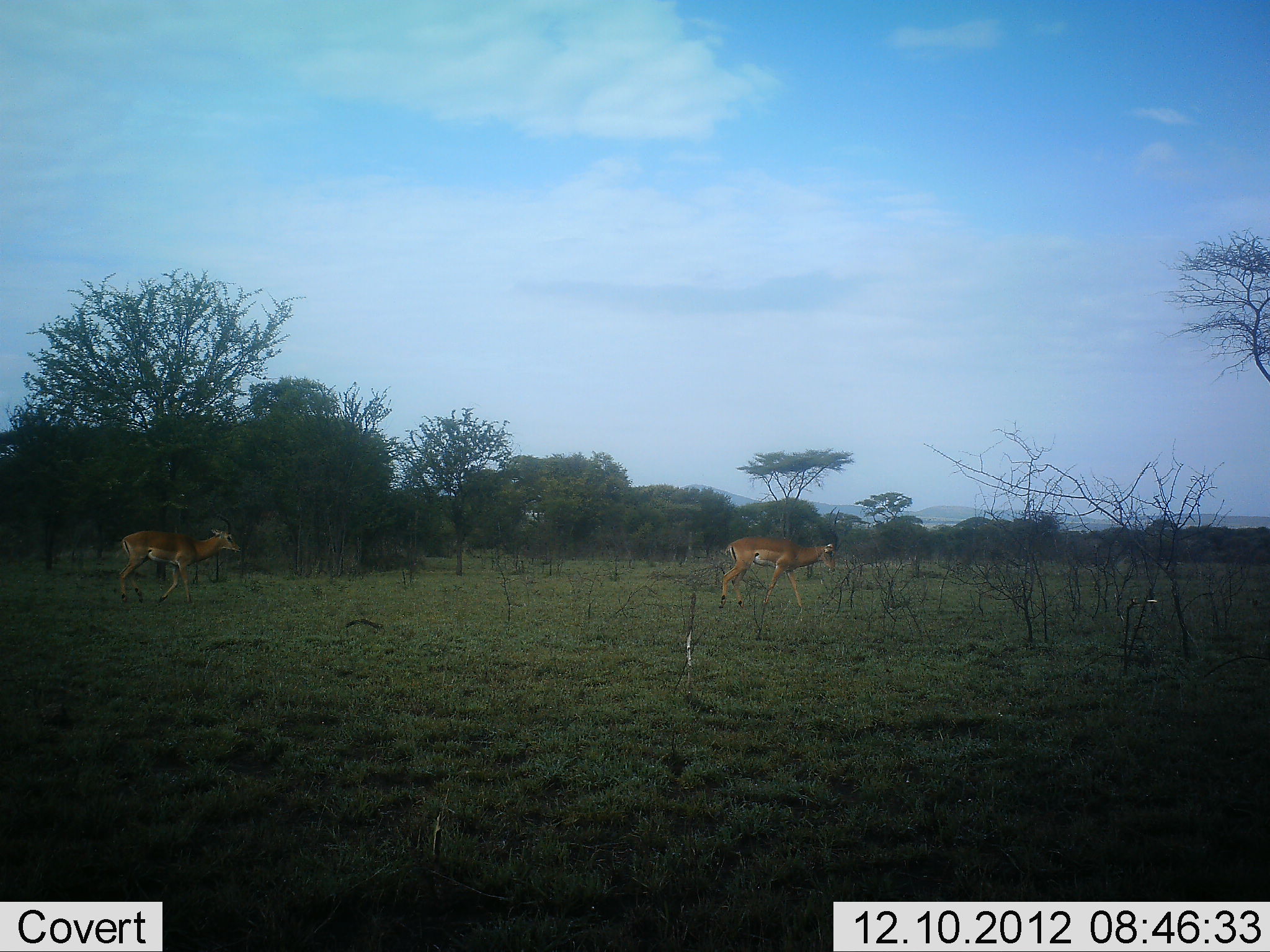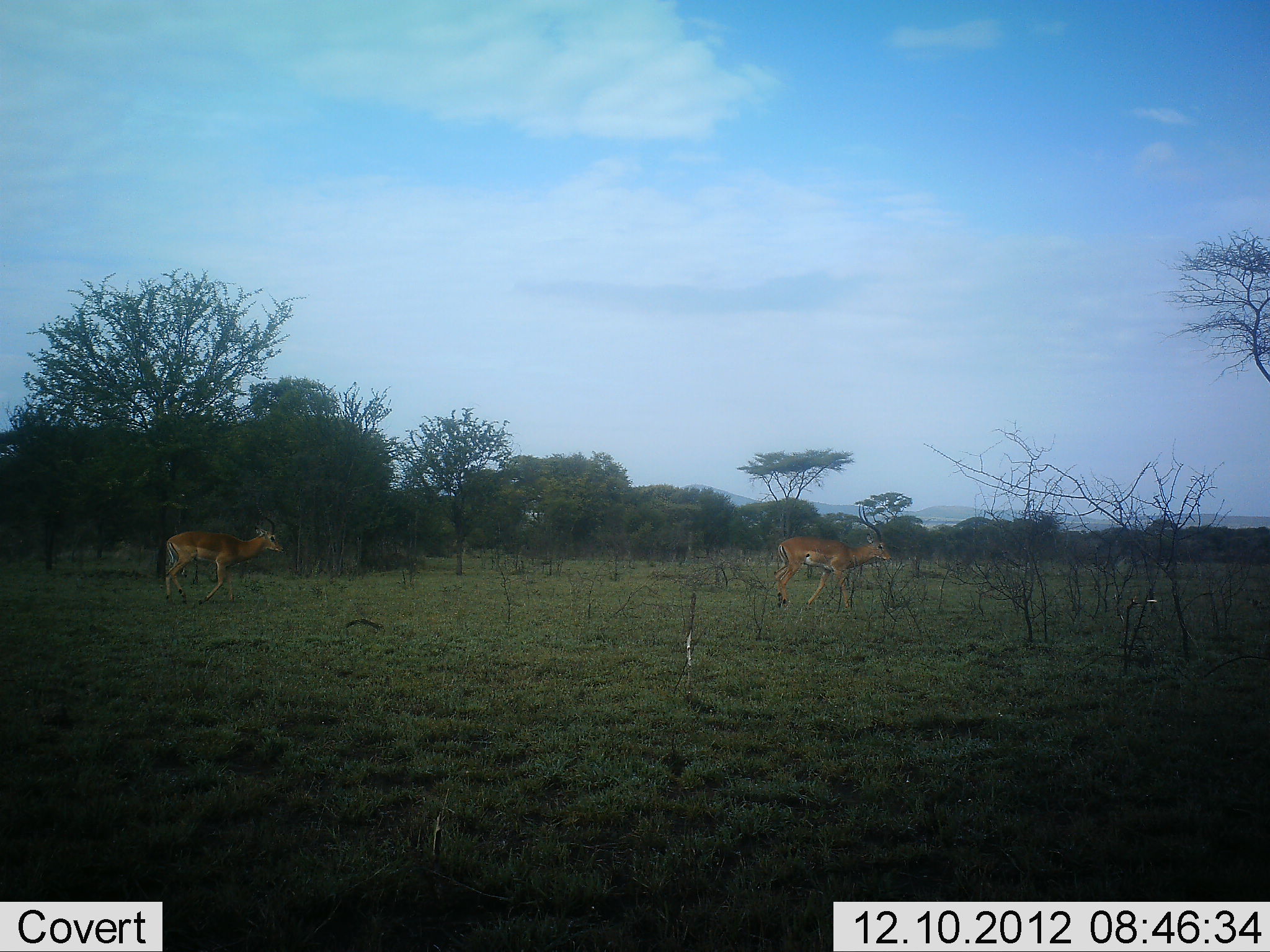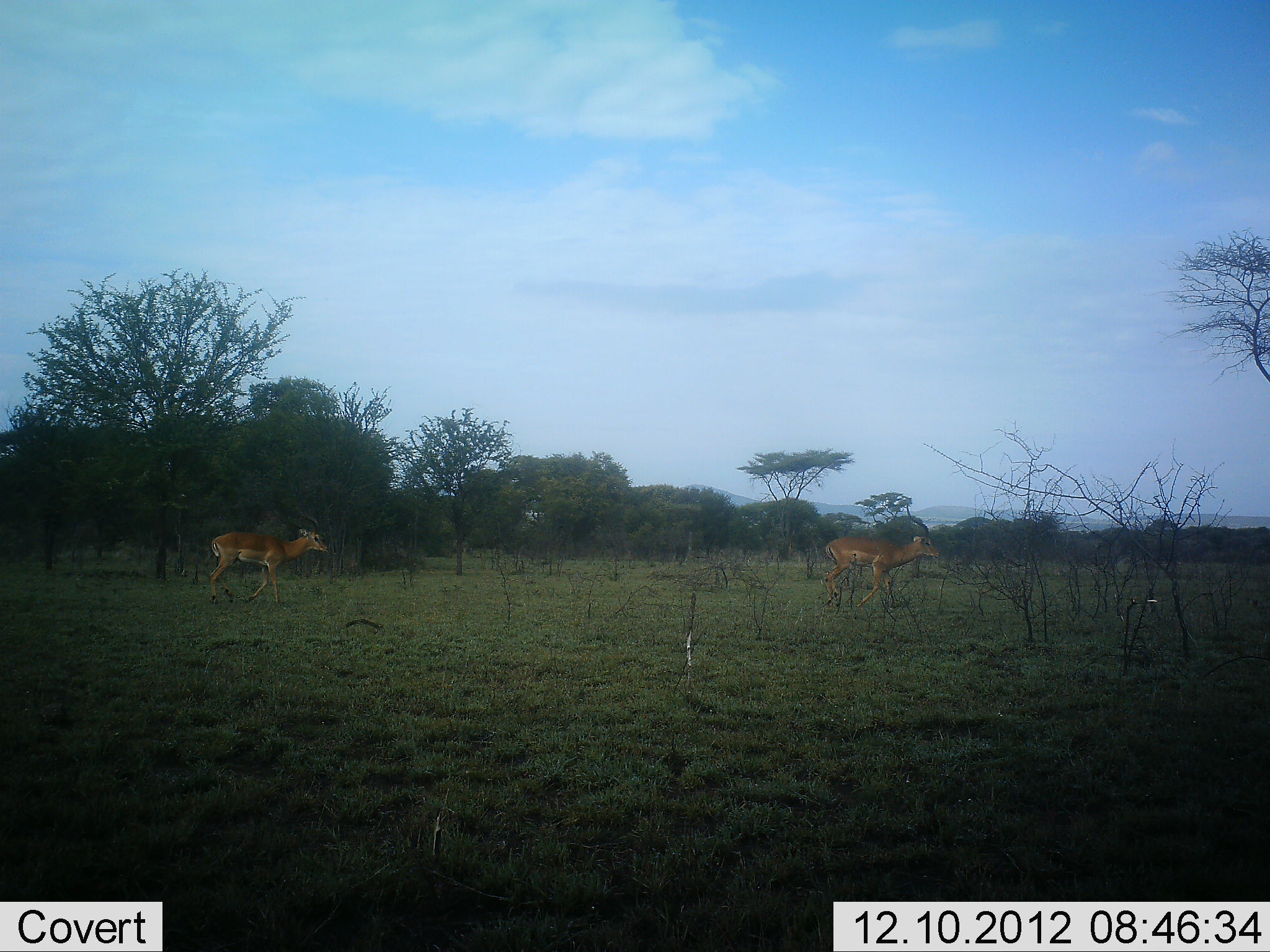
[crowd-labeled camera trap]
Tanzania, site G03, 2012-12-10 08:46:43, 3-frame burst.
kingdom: Animalia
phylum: Chordata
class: Mammalia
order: Artiodactyla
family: Bovidae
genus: Aepyceros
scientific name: Aepyceros melampus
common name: impala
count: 2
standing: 5%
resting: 0%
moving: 95%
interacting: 0%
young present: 0%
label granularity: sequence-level